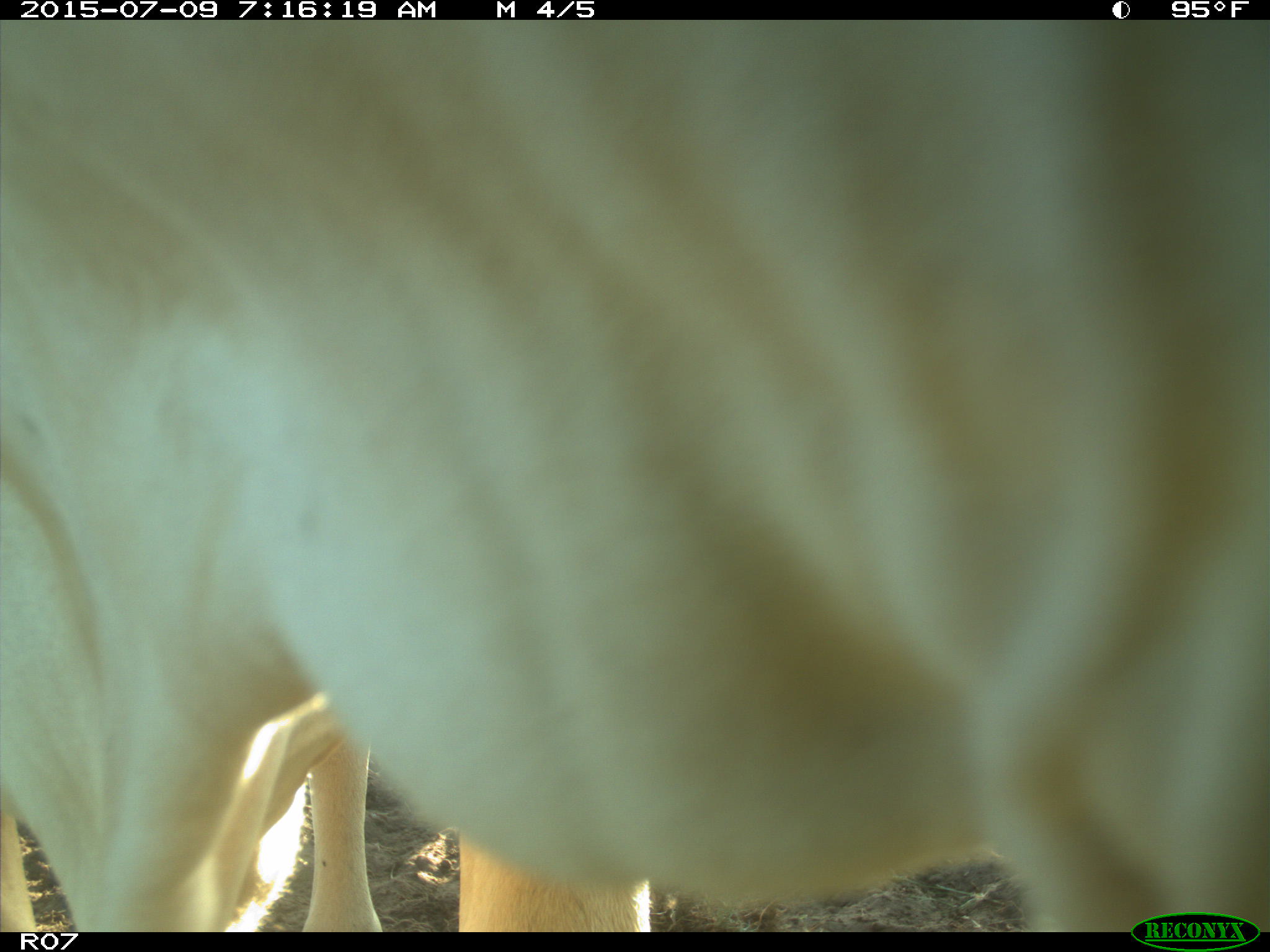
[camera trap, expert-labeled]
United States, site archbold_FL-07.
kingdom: Animalia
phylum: Chordata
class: Mammalia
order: Artiodactyla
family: Bovidae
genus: Bos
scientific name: Bos taurus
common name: domestic cow